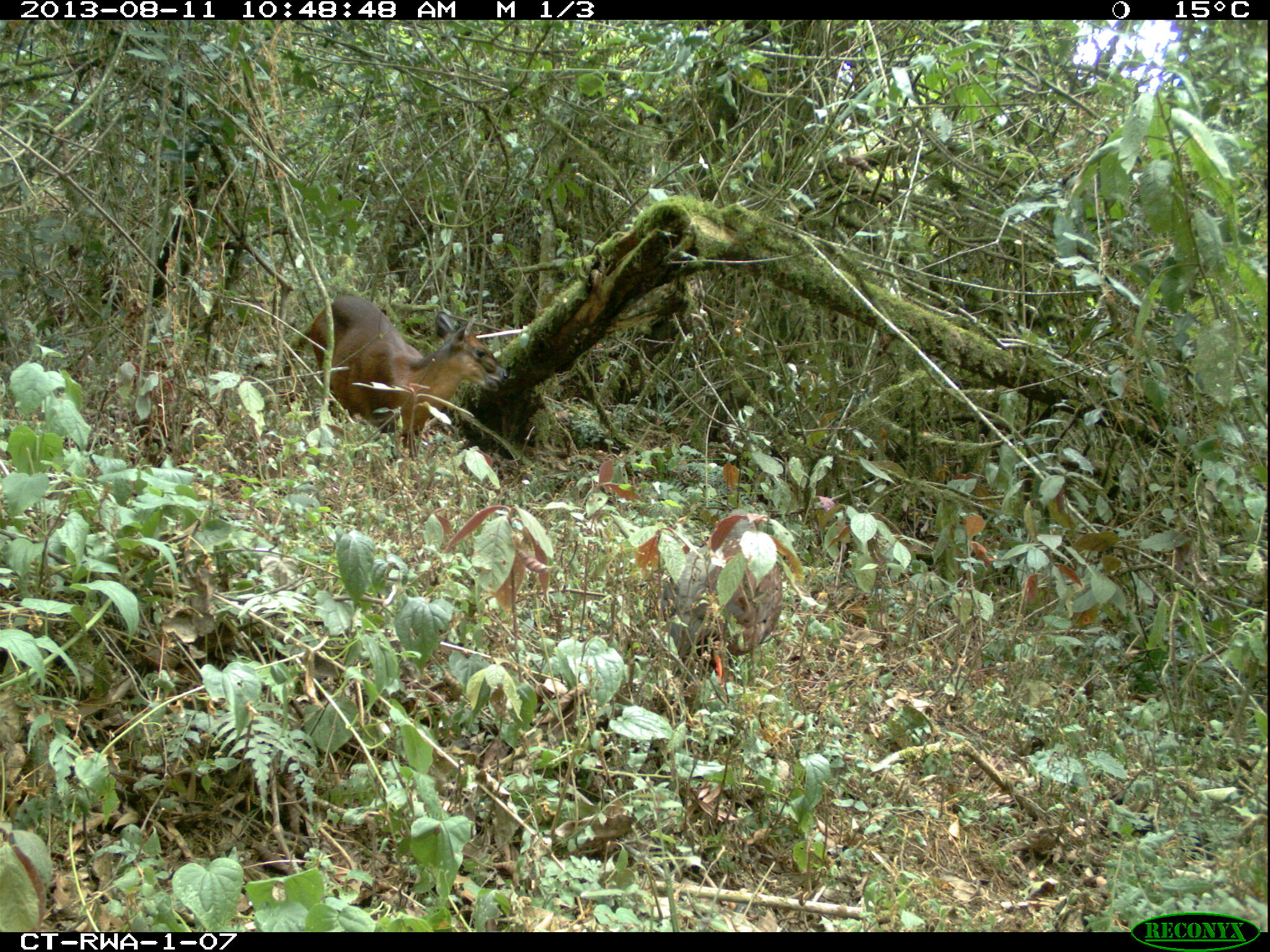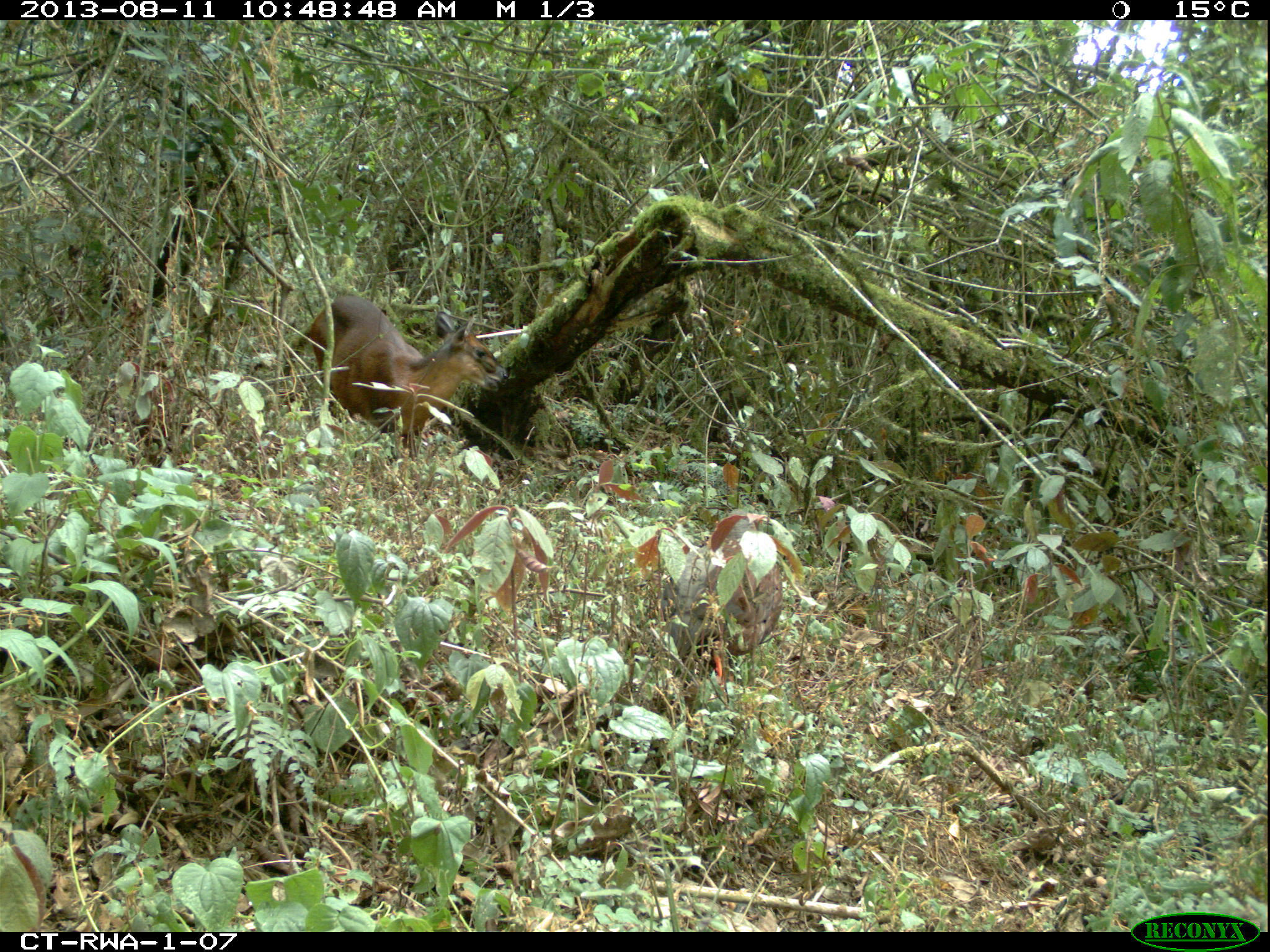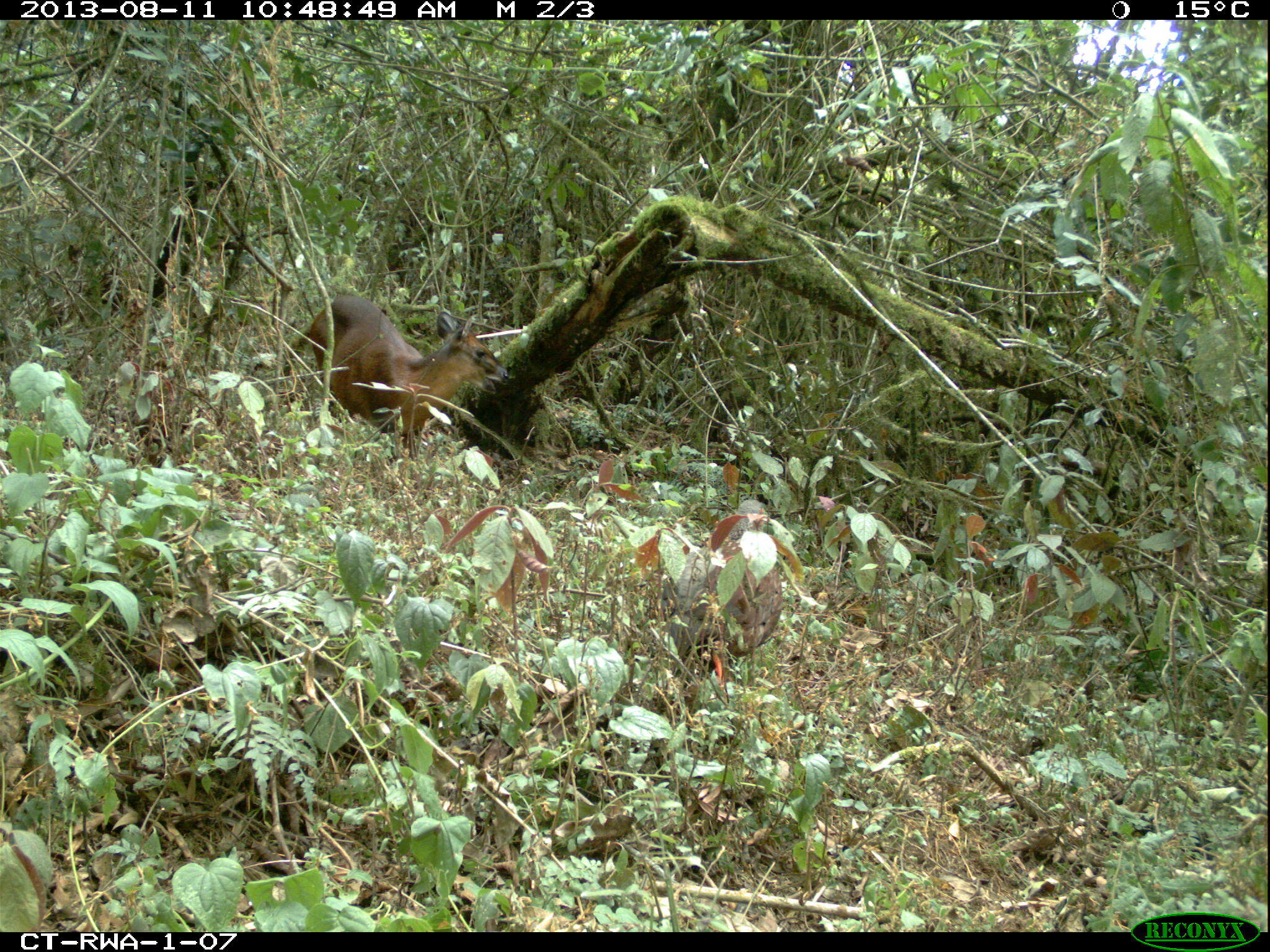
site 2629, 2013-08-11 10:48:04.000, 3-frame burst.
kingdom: Animalia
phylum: Chordata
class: Aves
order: Galliformes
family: Phasianidae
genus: Pternistis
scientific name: Pternistis nobilis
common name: handsome francolin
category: francolinus nobilis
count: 1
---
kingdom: Animalia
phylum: Chordata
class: Mammalia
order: Artiodactyla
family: Bovidae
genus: Cephalophus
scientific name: Cephalophus nigrifrons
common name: black-fronted duiker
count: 1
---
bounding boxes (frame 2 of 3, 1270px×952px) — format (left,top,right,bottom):
cephalophus nigrifrons: (309,294,508,504); (659,506,783,677)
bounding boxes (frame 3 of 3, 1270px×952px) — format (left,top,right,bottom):
francolinus nobilis: (308,291,510,465); (647,498,782,715)